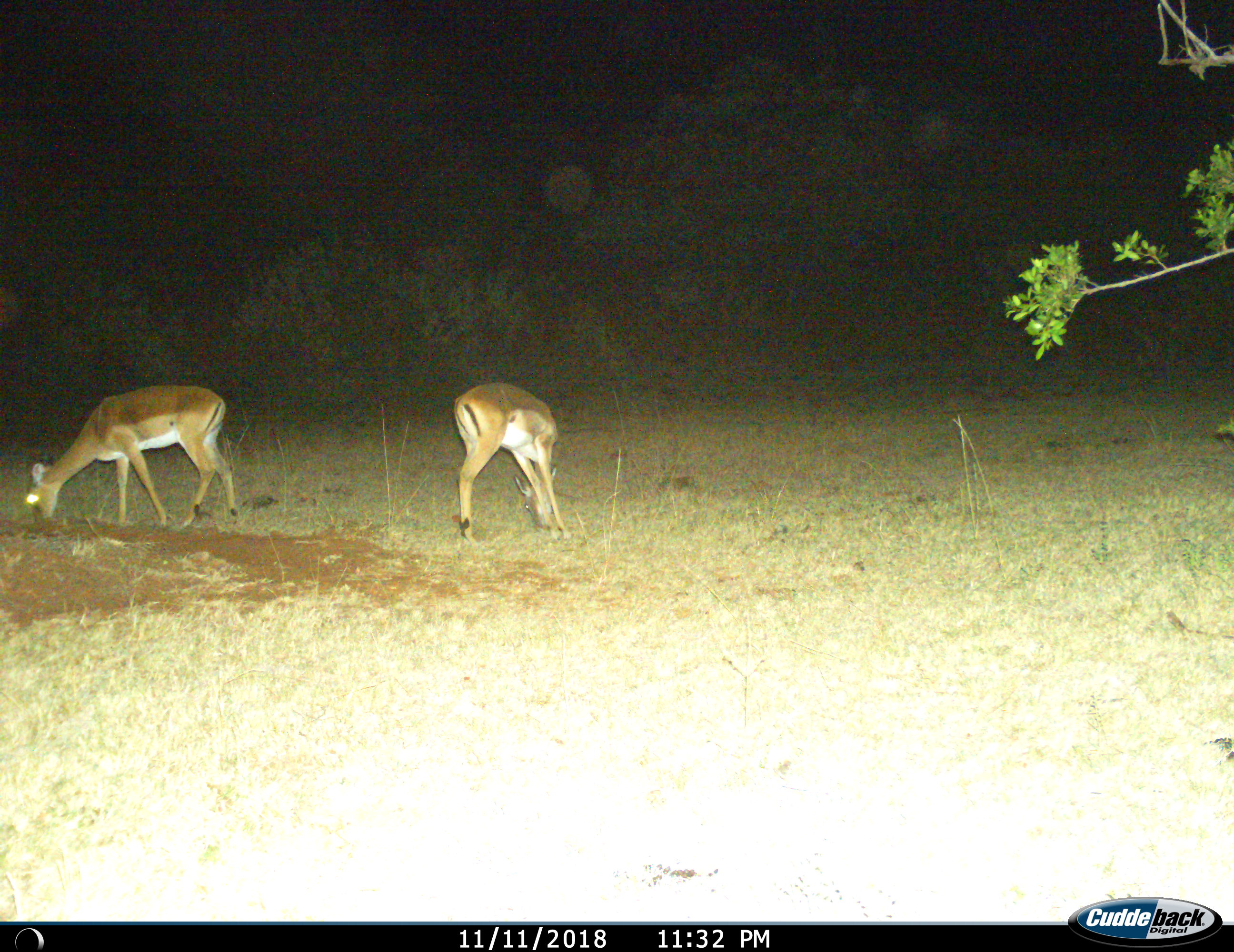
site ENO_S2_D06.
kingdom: Animalia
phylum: Chordata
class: Mammalia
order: Artiodactyla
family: Bovidae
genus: Aepyceros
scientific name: Aepyceros melampus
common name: impala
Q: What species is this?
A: Impala (Aepyceros melampus).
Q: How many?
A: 2.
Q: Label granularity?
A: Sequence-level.